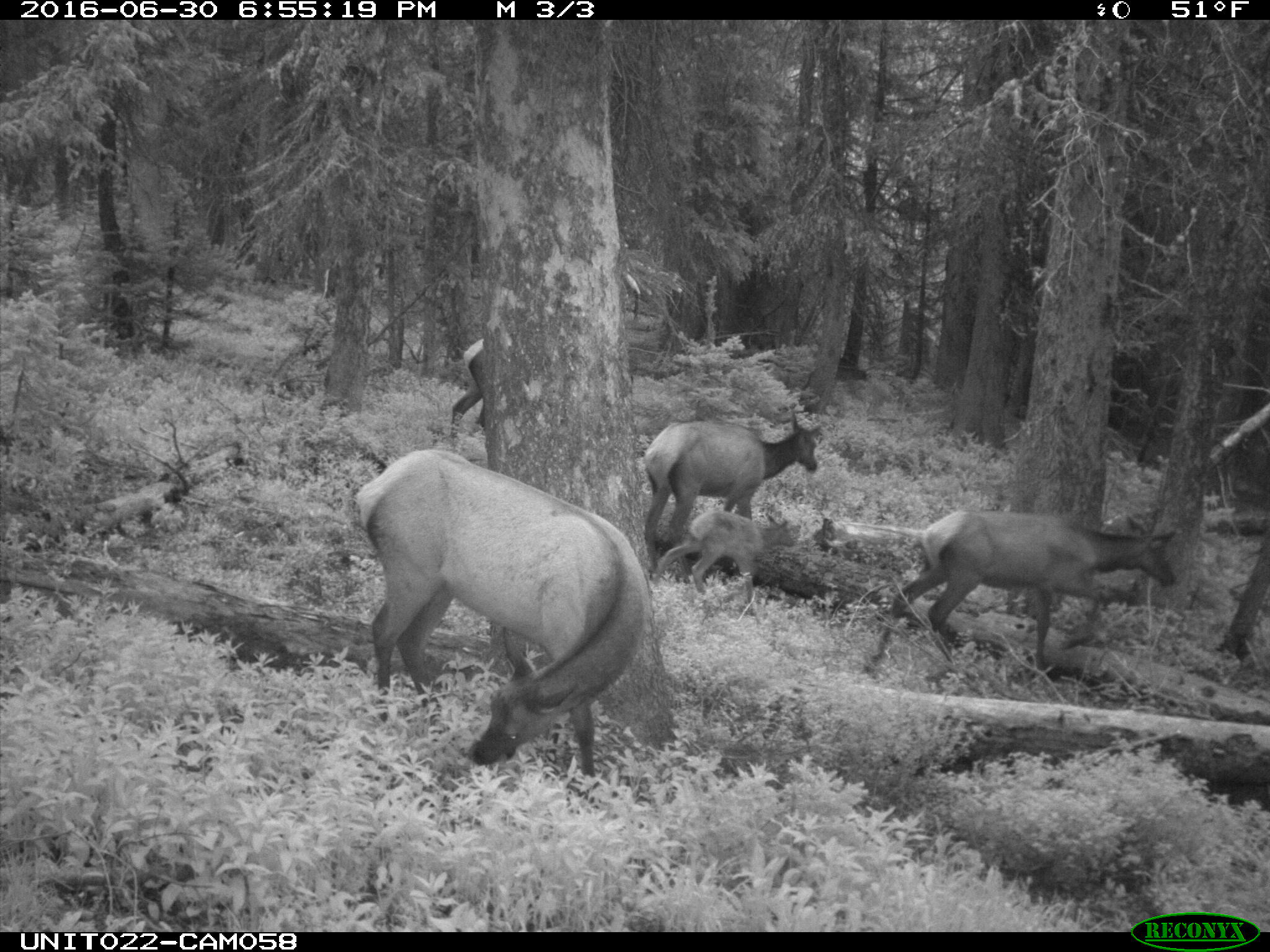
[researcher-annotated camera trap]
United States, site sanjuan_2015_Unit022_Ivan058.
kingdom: Animalia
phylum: Chordata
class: Mammalia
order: Artiodactyla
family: Cervidae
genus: Cervus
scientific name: Cervus elaphus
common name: red deer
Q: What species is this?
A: Cervus elaphus (red deer).